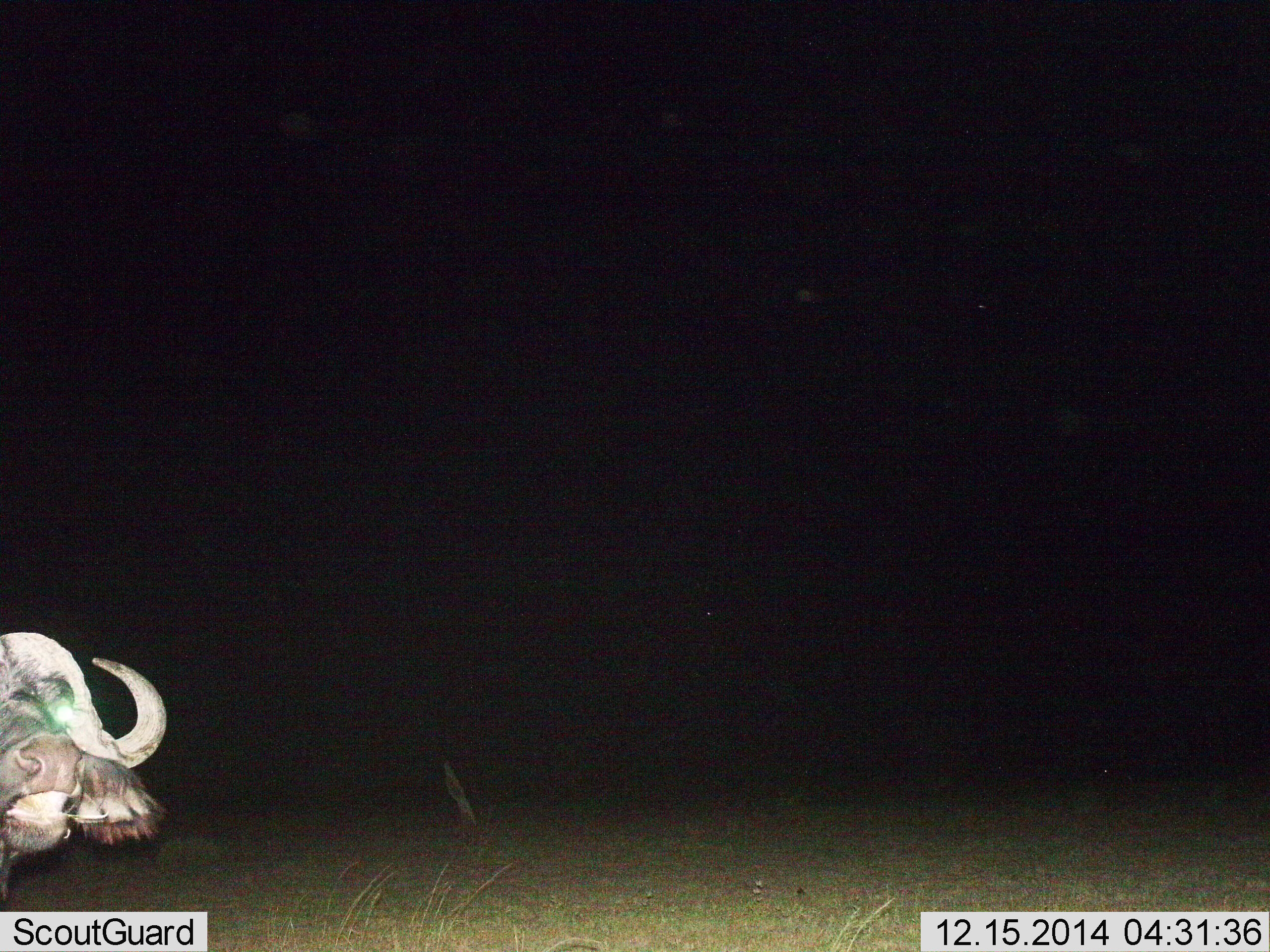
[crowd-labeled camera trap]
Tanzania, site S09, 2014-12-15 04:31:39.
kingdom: Animalia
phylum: Chordata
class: Mammalia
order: Artiodactyla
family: Bovidae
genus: Syncerus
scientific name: Syncerus caffer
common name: cape buffalo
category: buffalo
Buffalo (cape buffalo) (Syncerus caffer), count 1. Behavior (volunteer vote fractions): standing 90%, resting 0%, moving 10%, interacting 0%. Young present (vote fraction): 0%. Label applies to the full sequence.